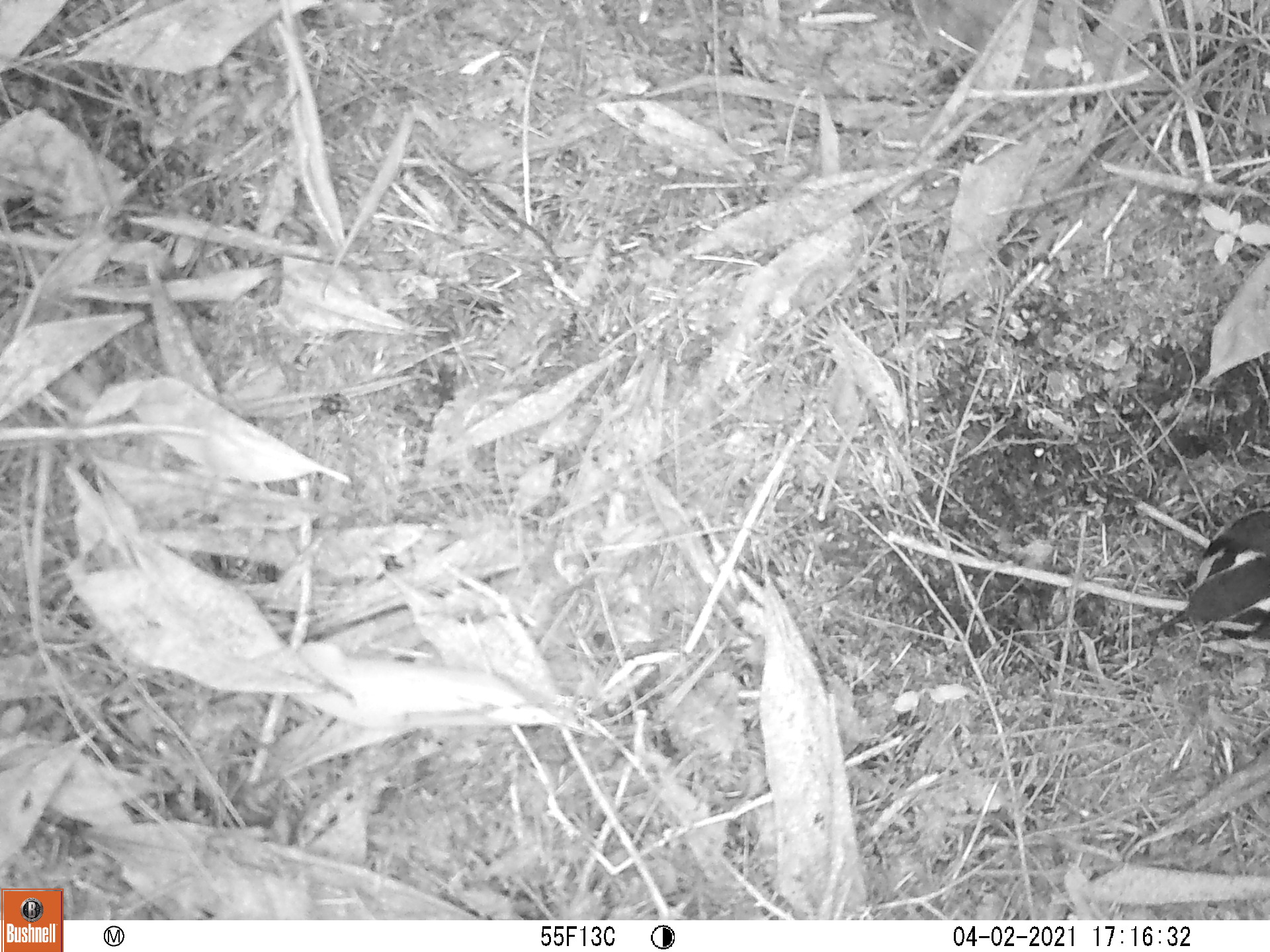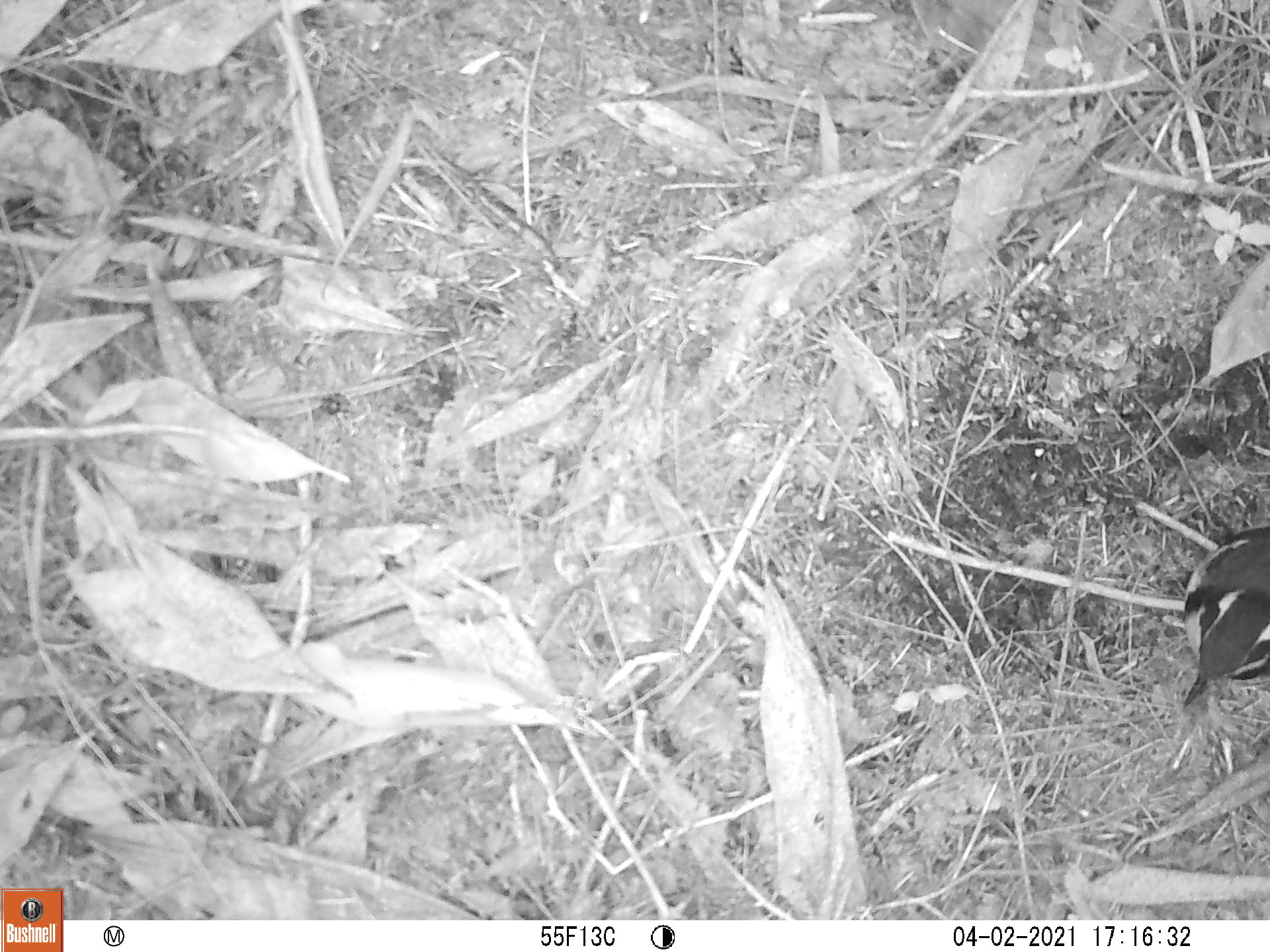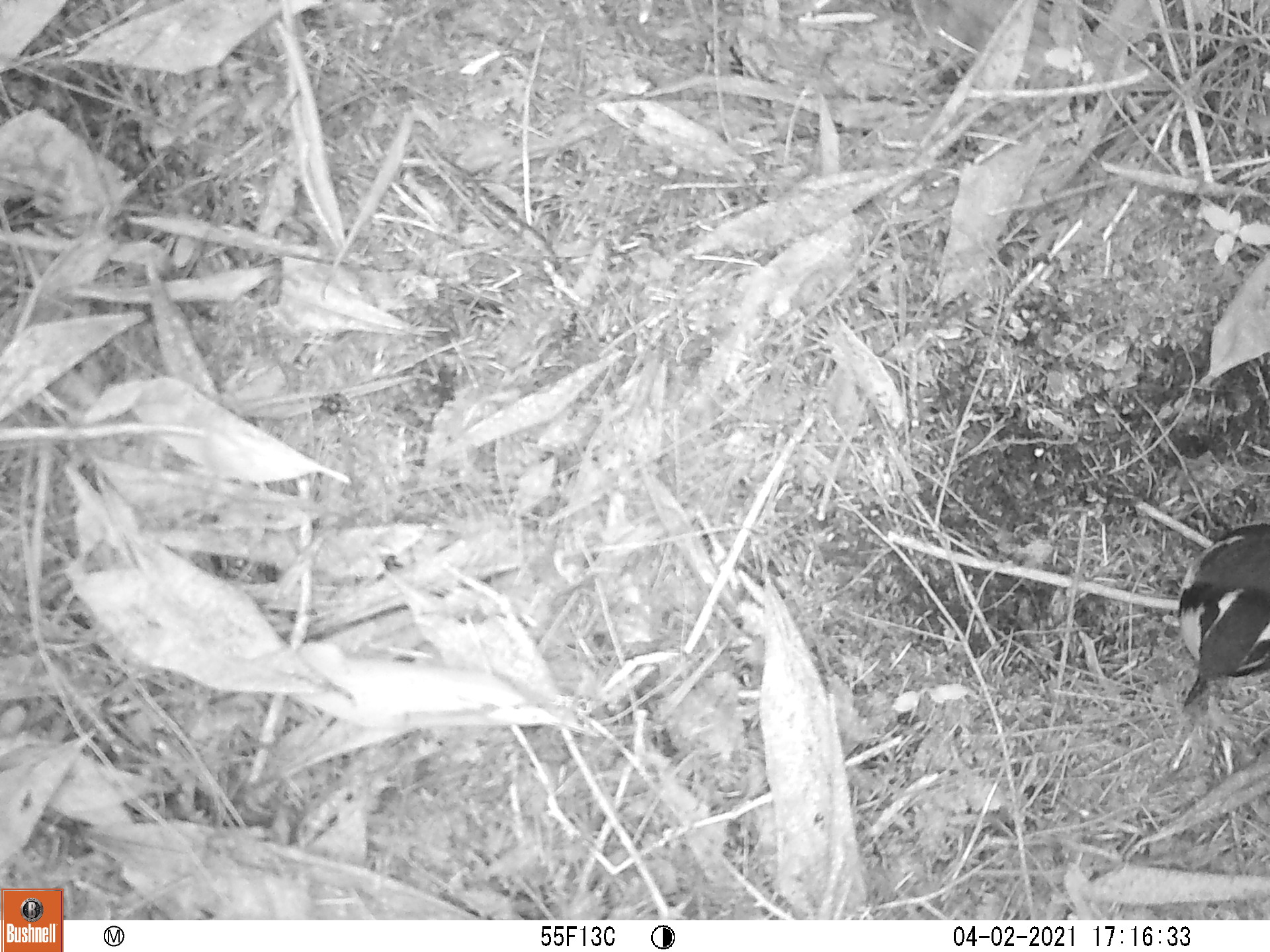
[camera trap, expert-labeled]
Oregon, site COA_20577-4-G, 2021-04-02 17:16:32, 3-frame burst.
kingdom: Animalia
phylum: Chordata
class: Aves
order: Passeriformes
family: Turdidae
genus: Ixoreus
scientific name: Ixoreus naevius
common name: varied thrush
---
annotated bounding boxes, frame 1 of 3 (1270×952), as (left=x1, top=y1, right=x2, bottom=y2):
varied thrush: (left=1145, top=499, right=1263, bottom=649)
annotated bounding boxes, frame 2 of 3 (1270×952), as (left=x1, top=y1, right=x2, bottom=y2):
varied thrush: (left=1180, top=521, right=1264, bottom=715)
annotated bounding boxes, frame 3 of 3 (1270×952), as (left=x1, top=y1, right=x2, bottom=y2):
varied thrush: (left=1179, top=516, right=1264, bottom=713)